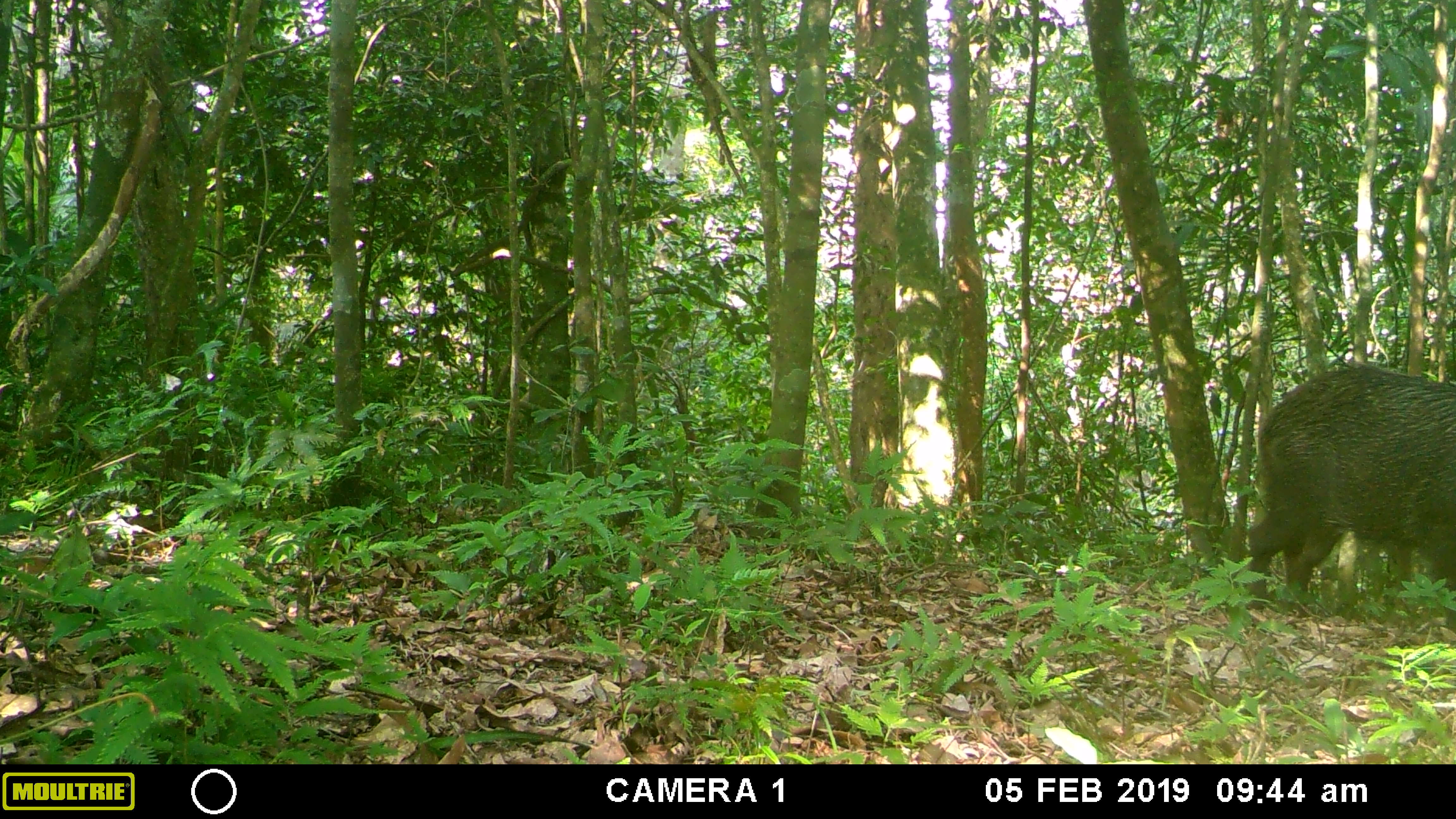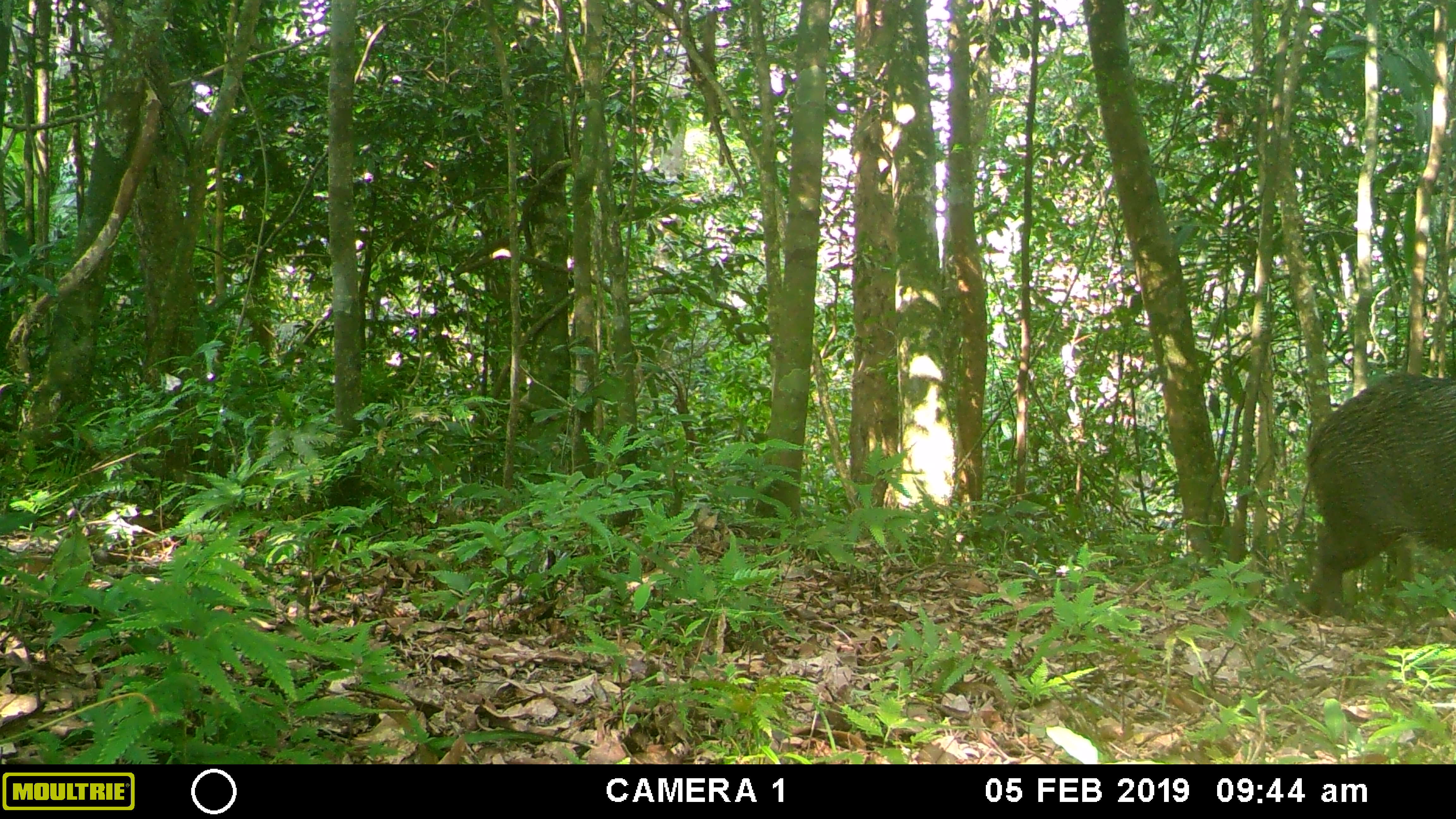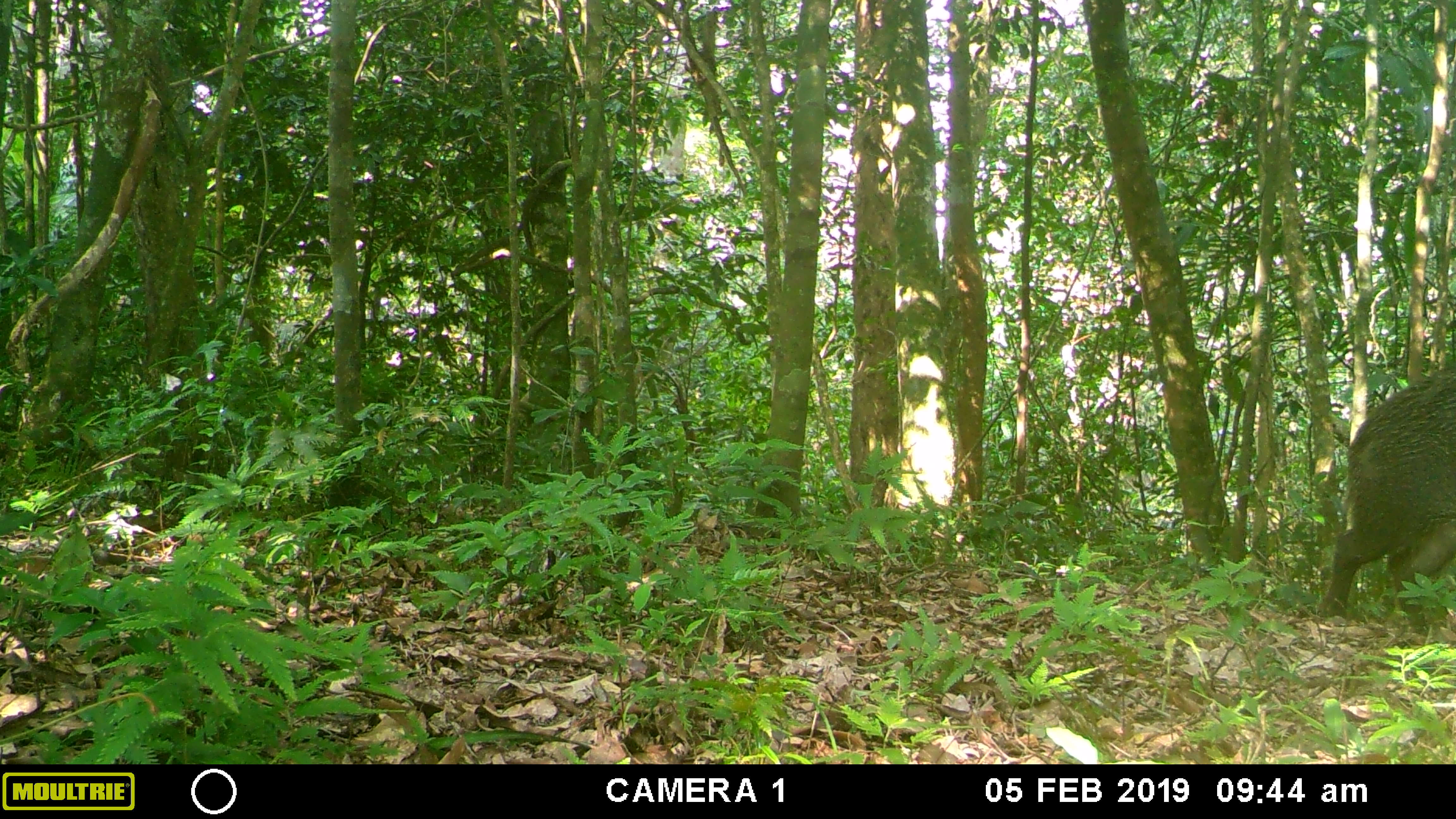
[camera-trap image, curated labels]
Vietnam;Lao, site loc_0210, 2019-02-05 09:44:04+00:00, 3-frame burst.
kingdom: Animalia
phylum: Chordata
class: Mammalia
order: Artiodactyla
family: Suidae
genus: Sus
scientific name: Sus scrofa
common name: eurasian wild pig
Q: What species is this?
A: Eurasian wild pig (Sus scrofa).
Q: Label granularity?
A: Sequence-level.